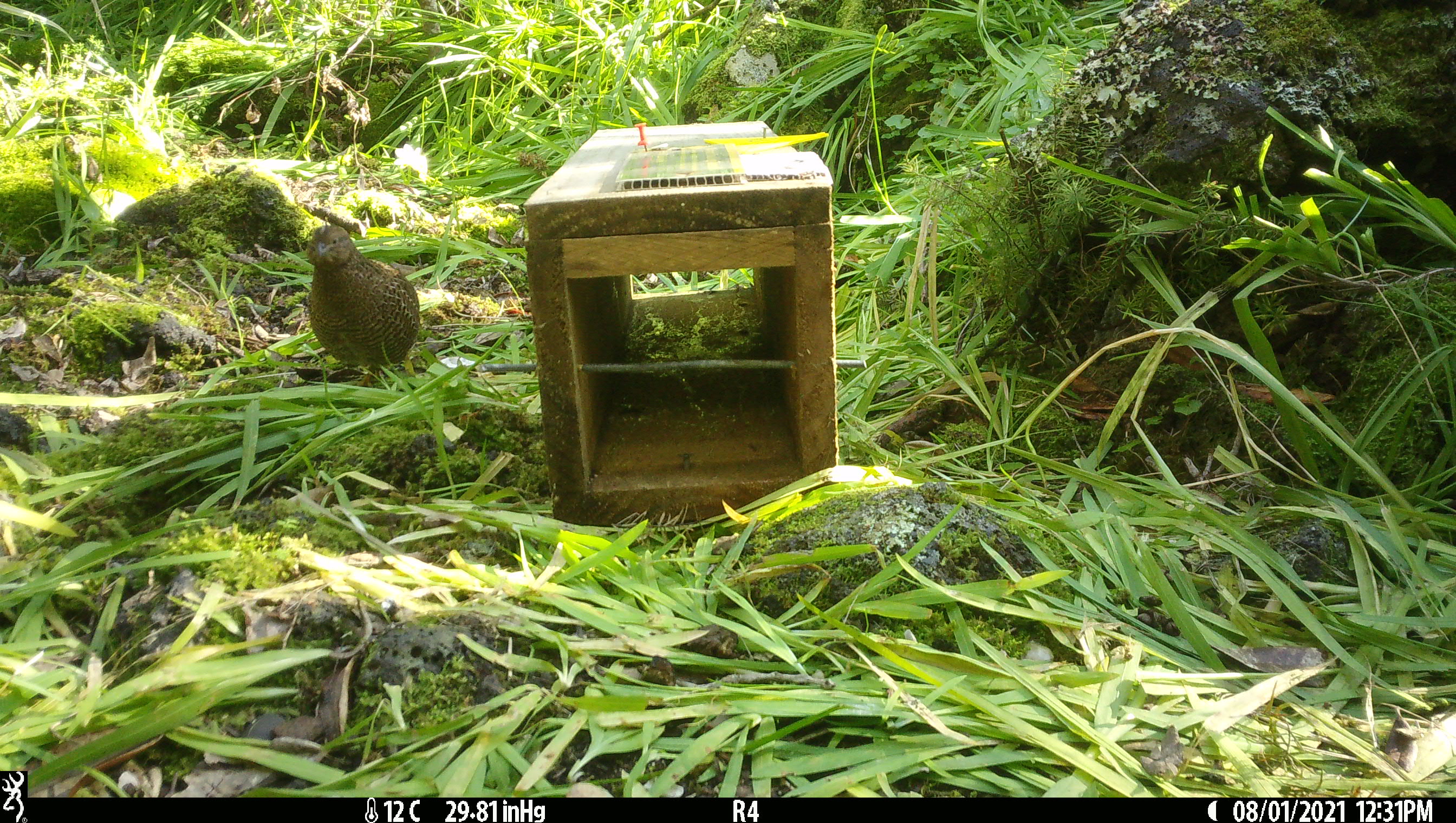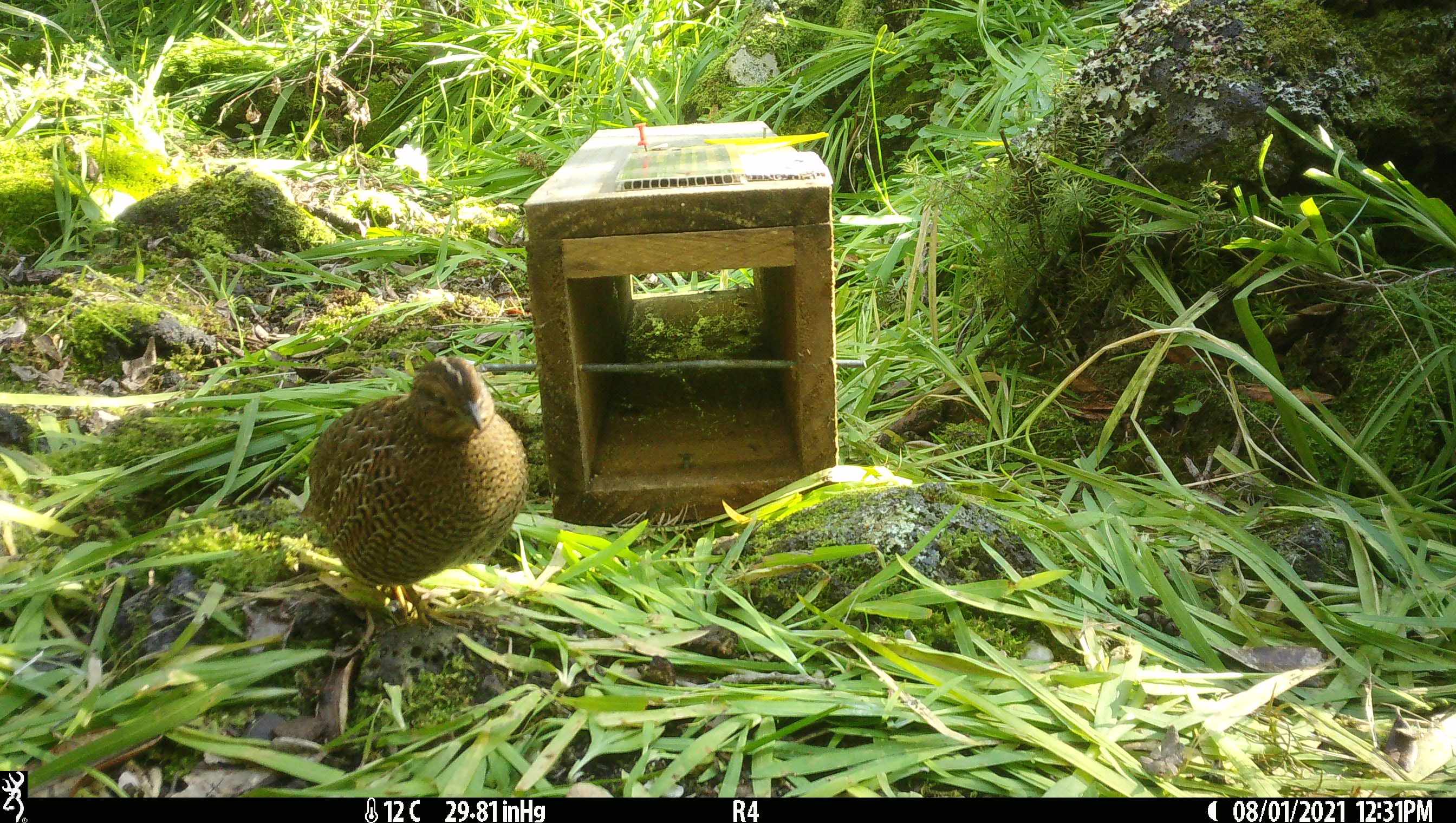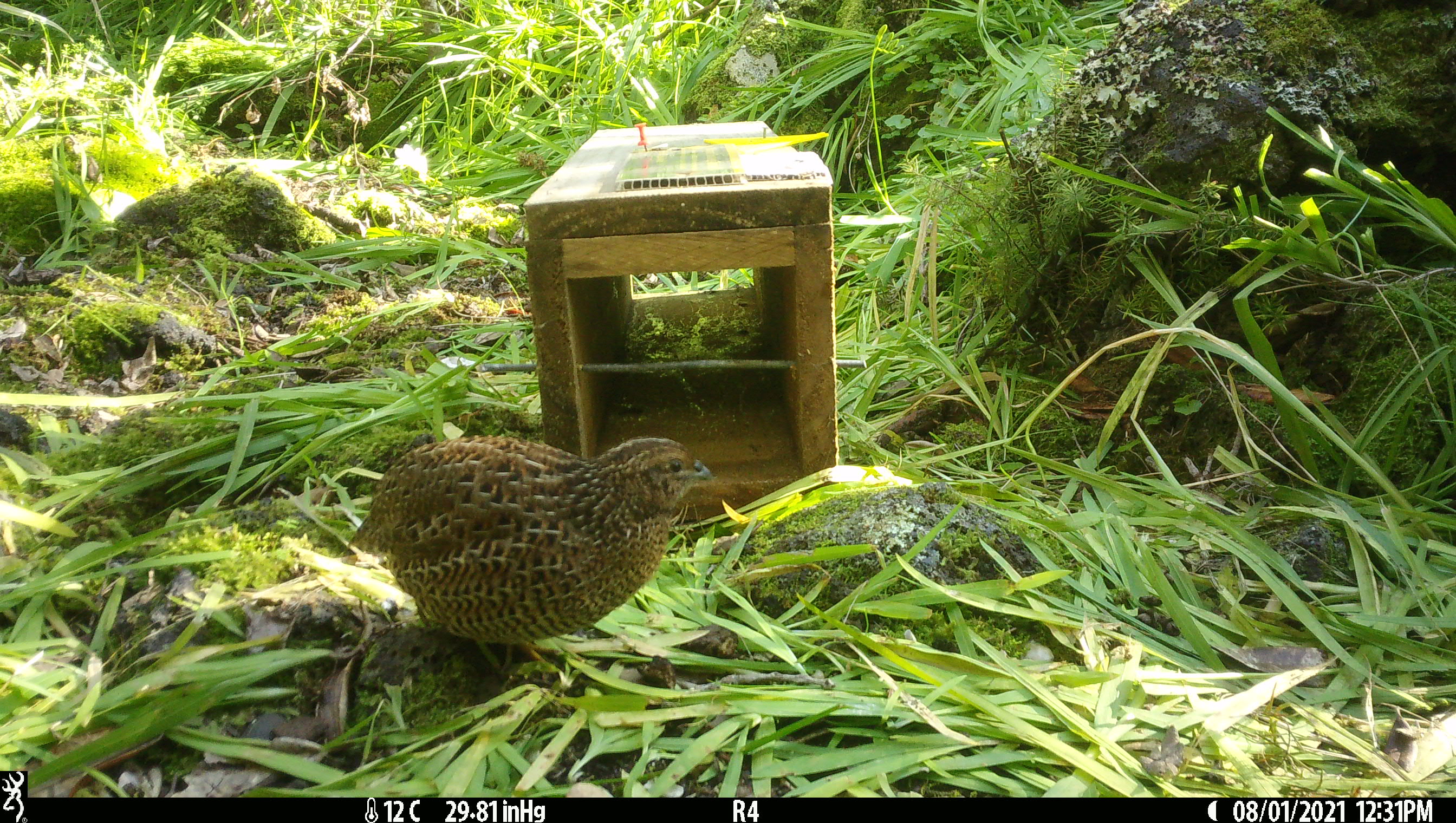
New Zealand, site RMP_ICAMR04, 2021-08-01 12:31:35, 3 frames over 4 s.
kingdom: Animalia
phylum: Chordata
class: Aves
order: Galliformes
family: Phasianidae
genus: Synoicus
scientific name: Synoicus ypsilophorus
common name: brown quail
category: quail brown